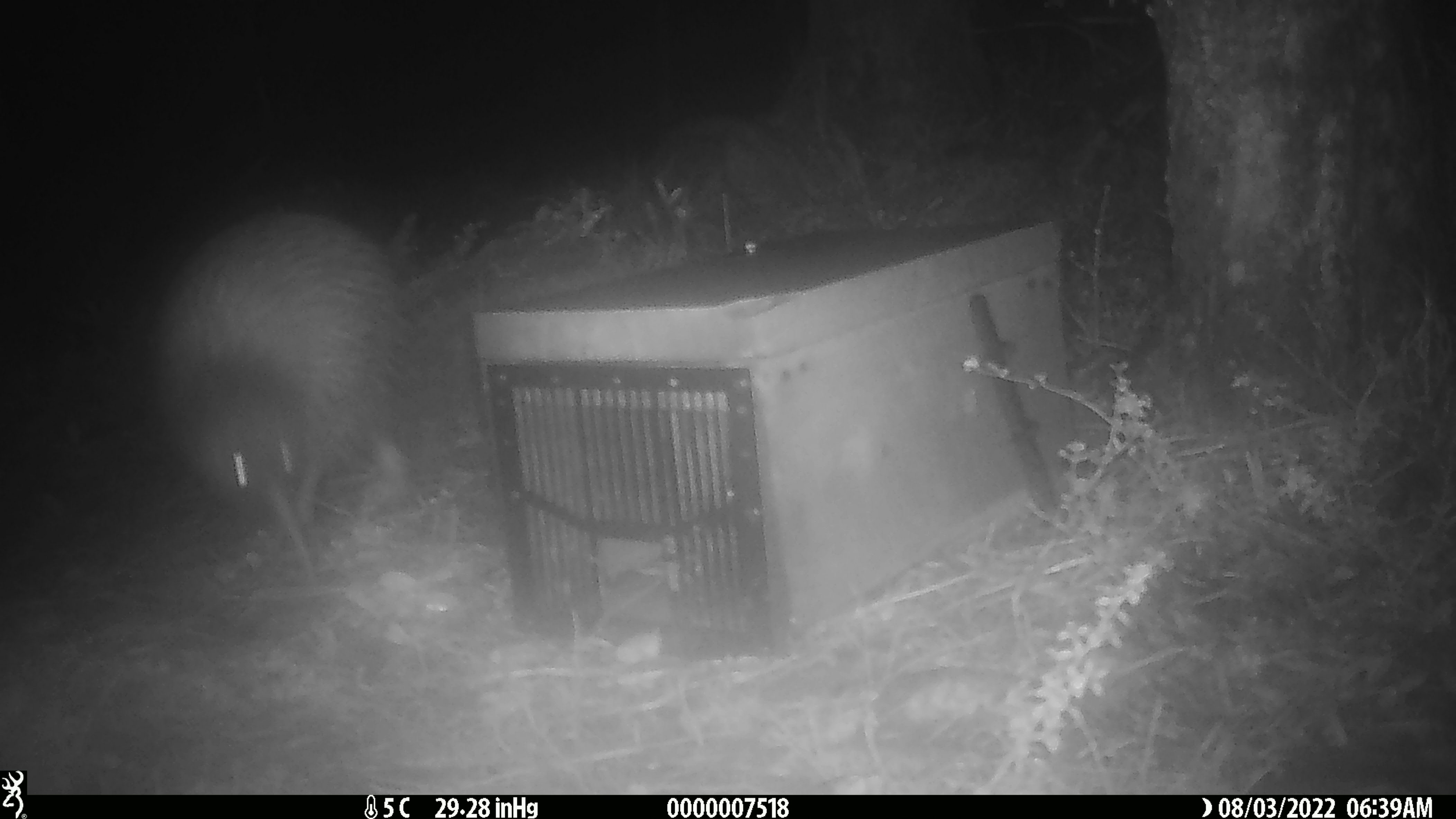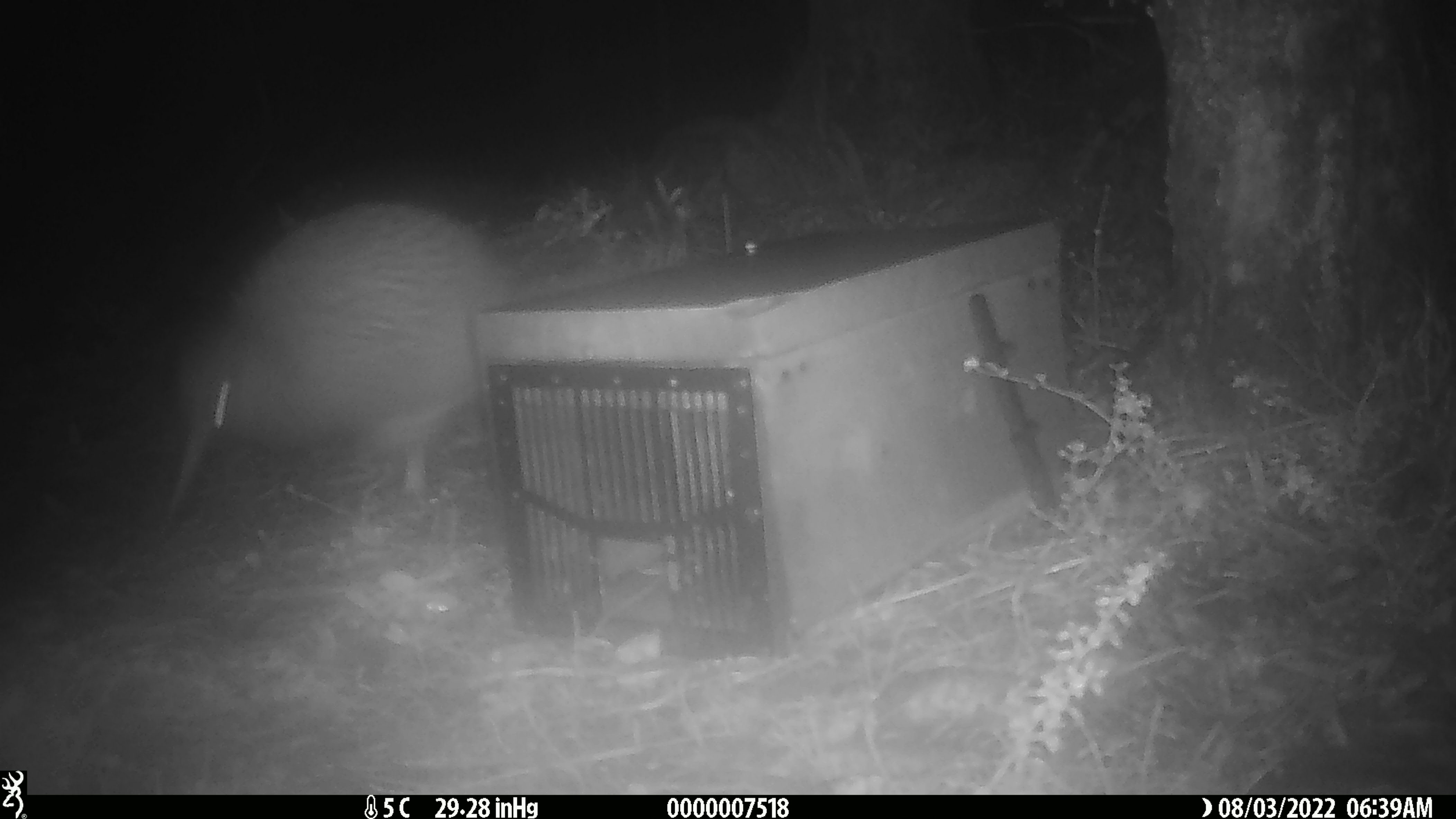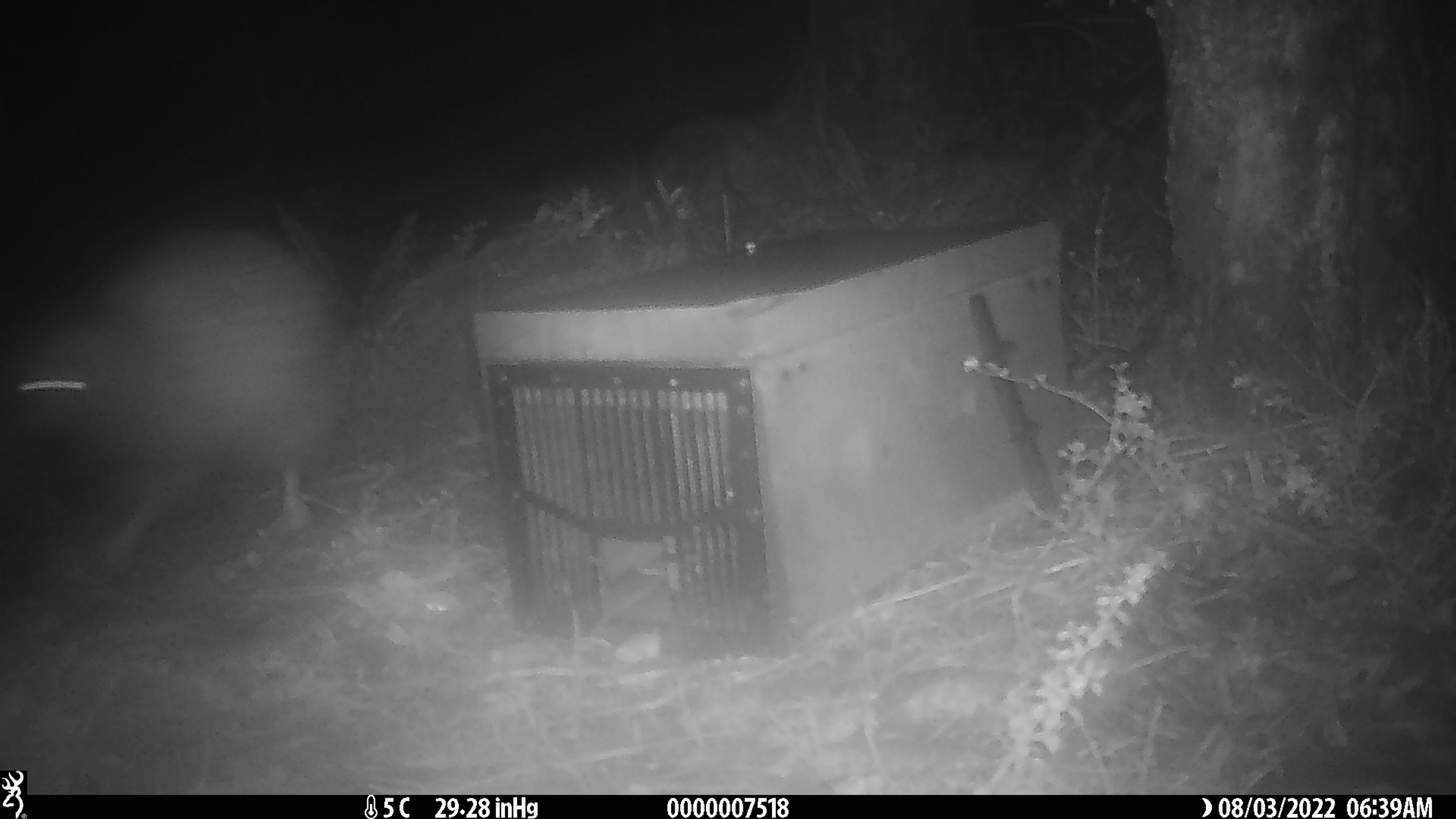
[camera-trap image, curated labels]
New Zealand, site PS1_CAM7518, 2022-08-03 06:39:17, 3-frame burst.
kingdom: Animalia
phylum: Chordata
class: Aves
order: Apterygiformes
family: Apterygidae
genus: Apteryx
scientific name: Apteryx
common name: kiwi